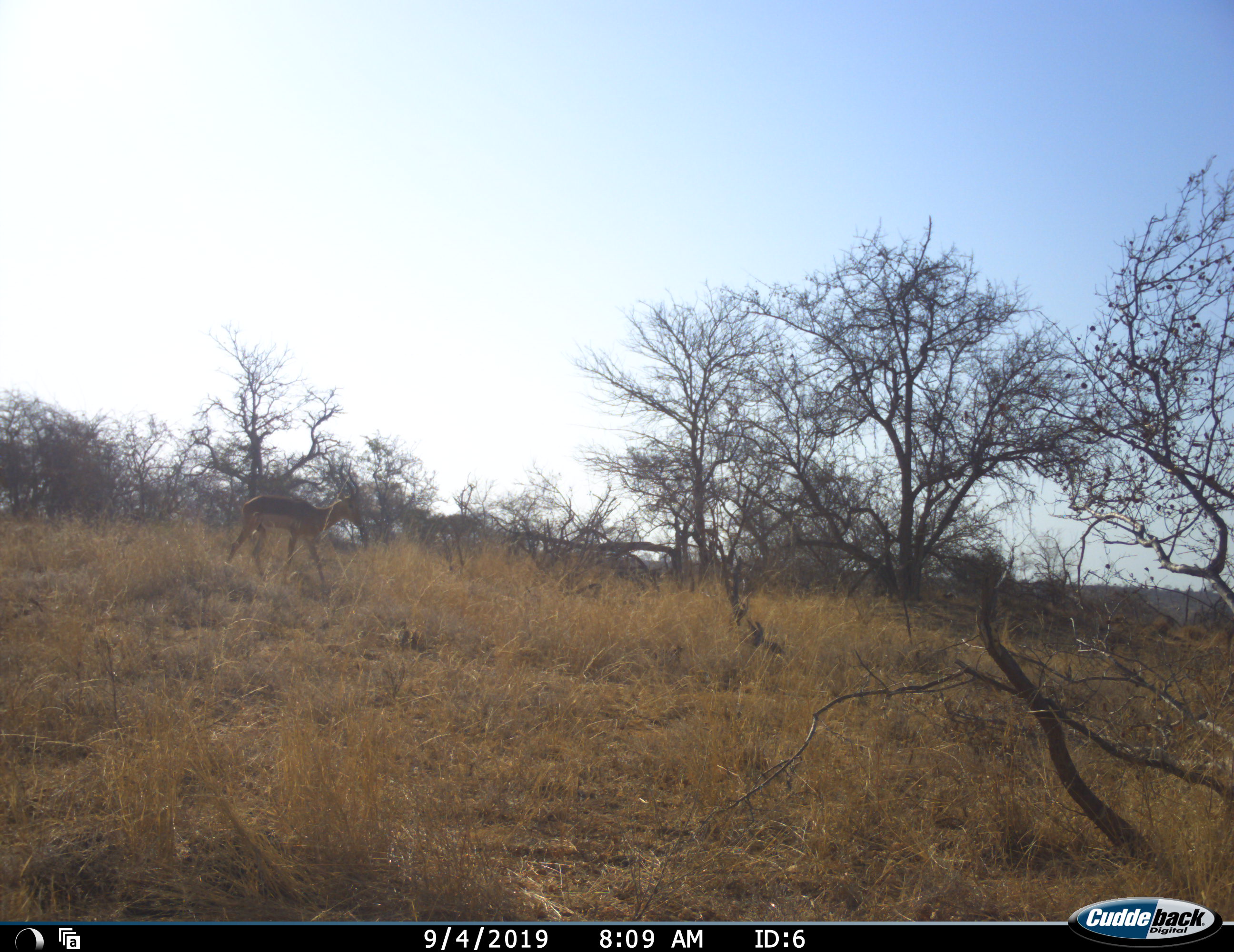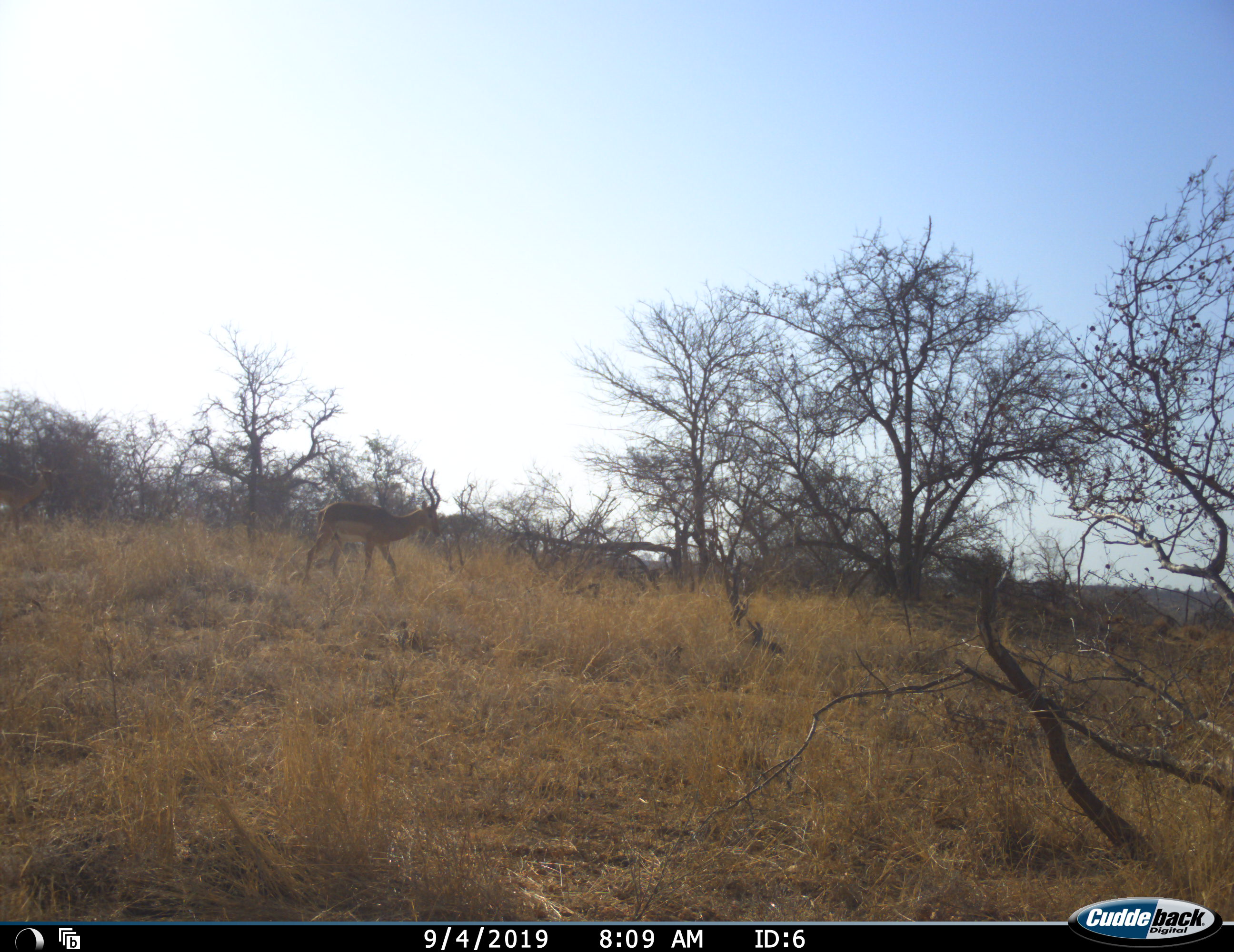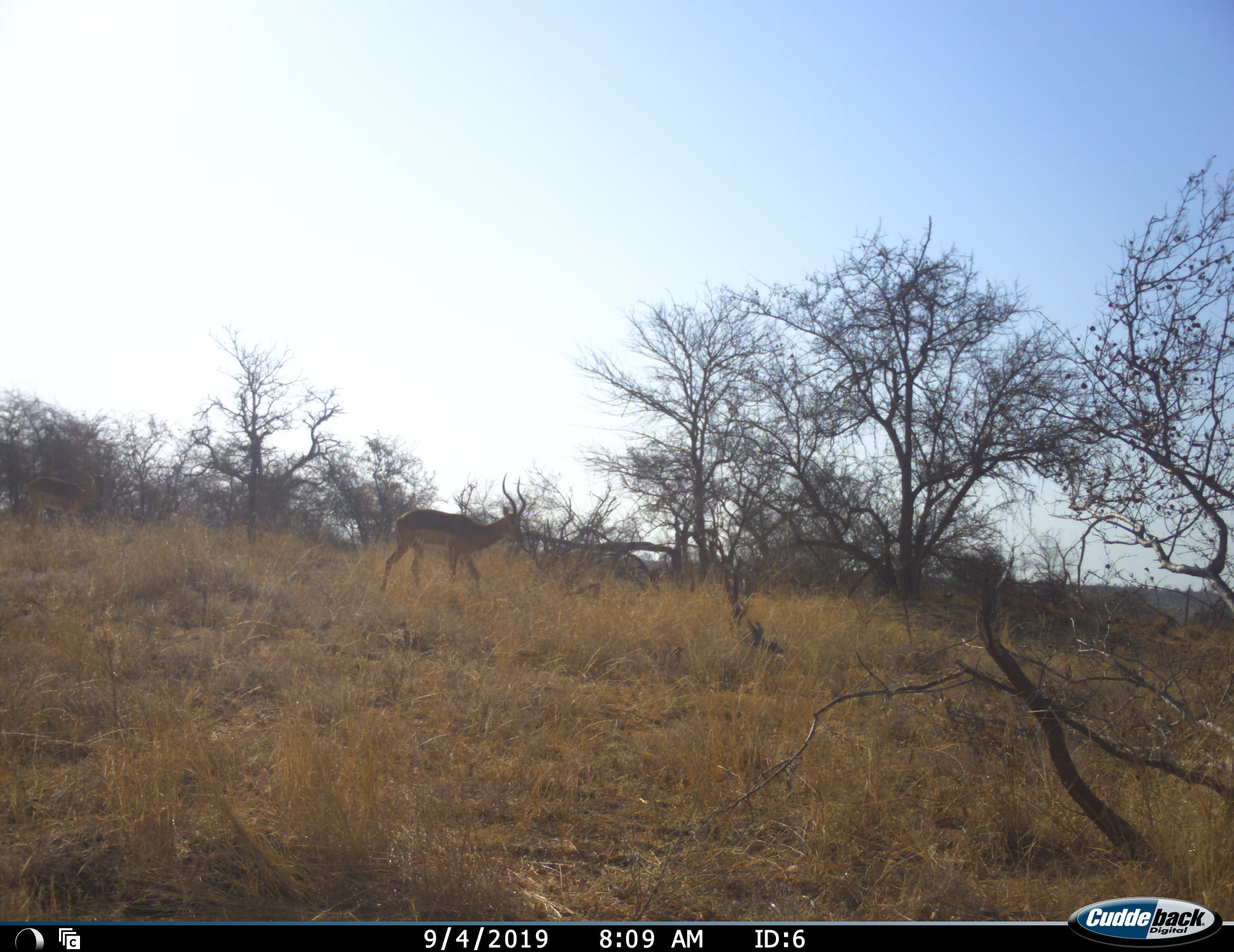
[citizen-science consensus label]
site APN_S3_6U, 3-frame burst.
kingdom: Animalia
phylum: Chordata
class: Mammalia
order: Artiodactyla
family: Bovidae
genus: Aepyceros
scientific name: Aepyceros melampus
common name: impala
Impala (Aepyceros melampus), count 2. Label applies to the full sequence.